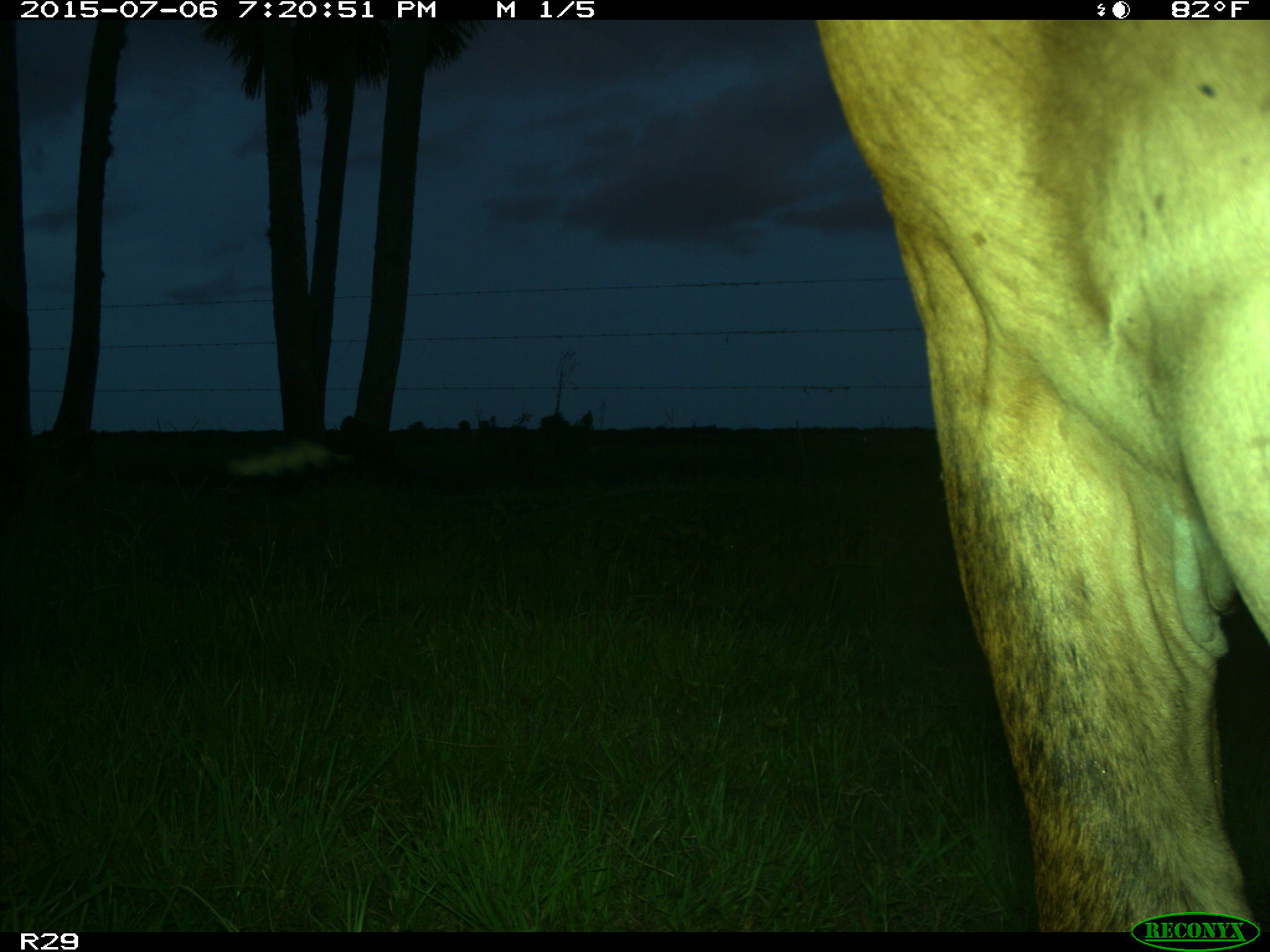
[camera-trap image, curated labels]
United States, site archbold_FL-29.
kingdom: Animalia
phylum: Chordata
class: Mammalia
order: Artiodactyla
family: Bovidae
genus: Bos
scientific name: Bos taurus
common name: domestic cow